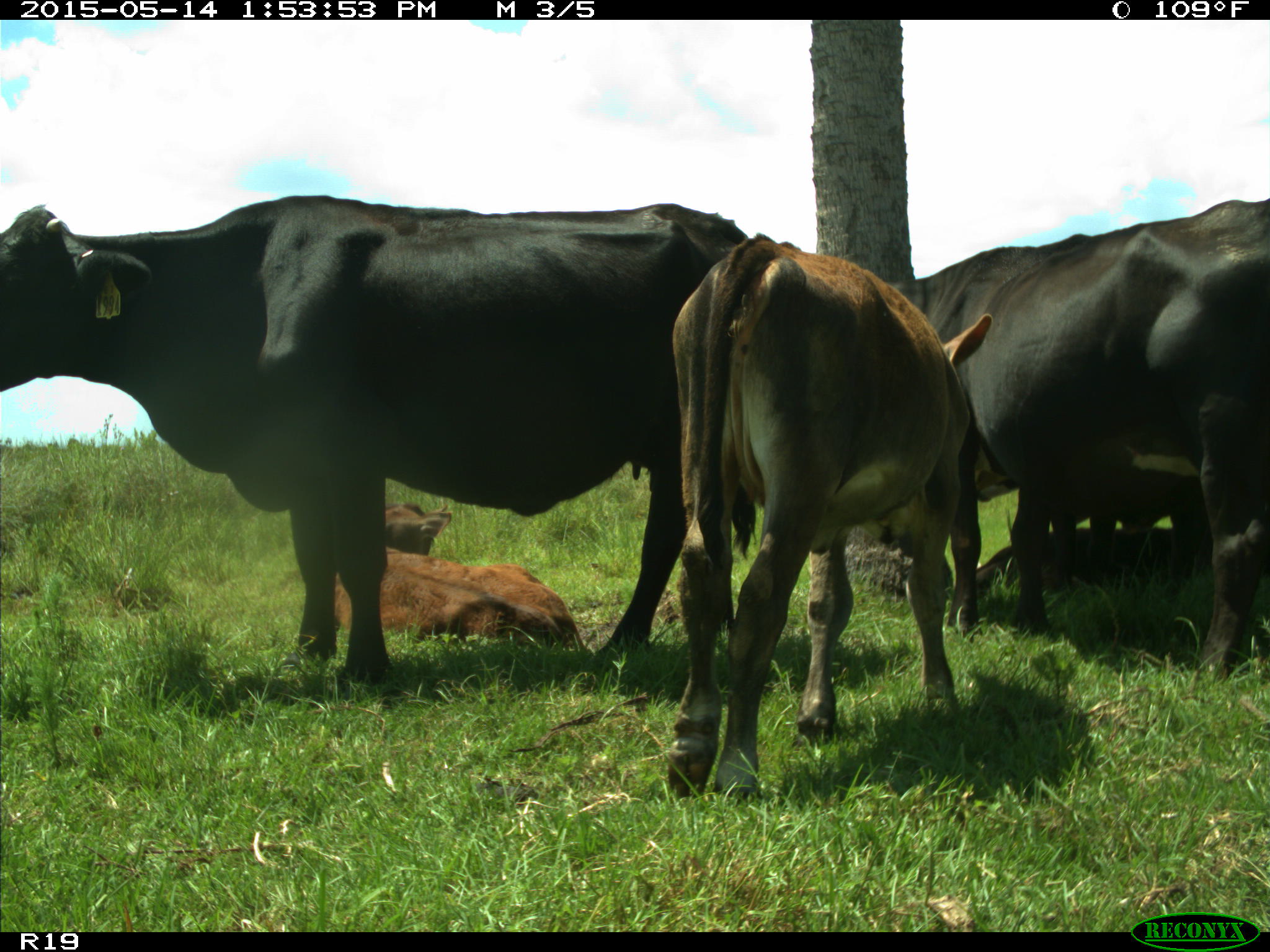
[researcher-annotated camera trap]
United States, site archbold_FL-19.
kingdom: Animalia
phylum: Chordata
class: Mammalia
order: Artiodactyla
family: Bovidae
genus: Bos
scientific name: Bos taurus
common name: domestic cow